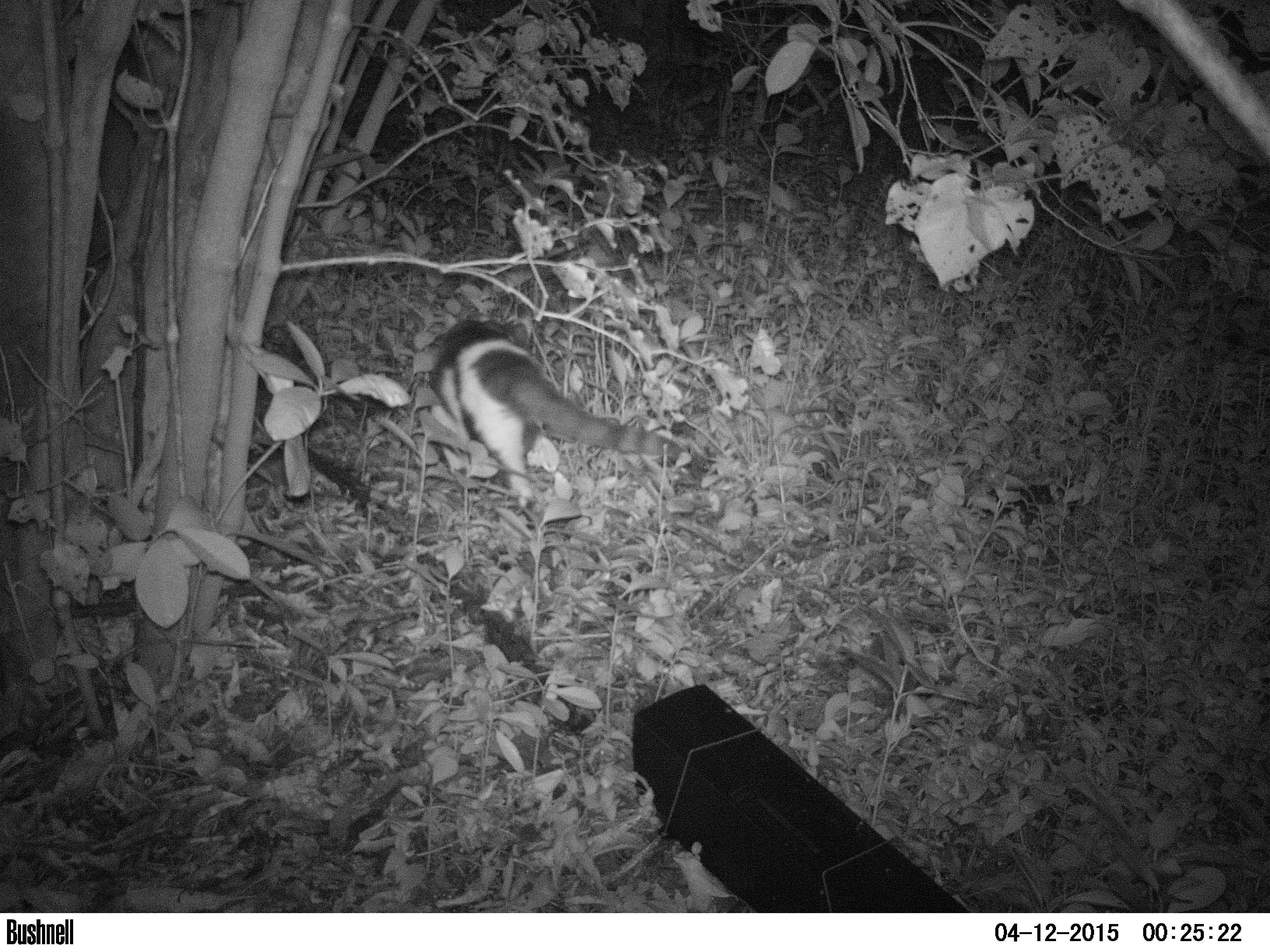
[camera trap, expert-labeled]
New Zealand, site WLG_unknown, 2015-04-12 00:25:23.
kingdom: Animalia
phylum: Chordata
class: Mammalia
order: Carnivora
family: Felidae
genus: Felis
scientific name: Felis catus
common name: domestic cat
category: cat